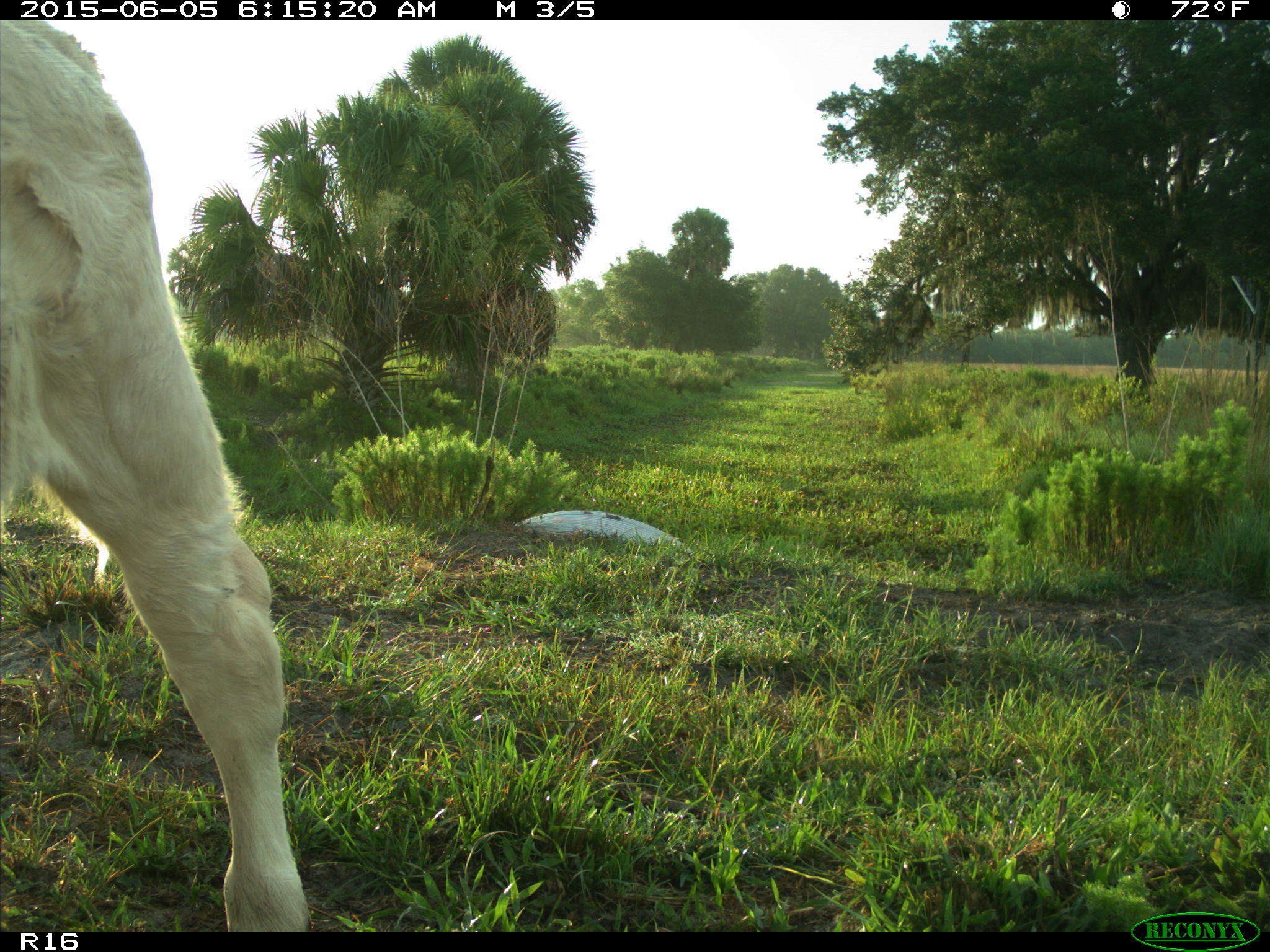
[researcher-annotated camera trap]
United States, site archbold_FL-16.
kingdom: Animalia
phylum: Chordata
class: Mammalia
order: Artiodactyla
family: Bovidae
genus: Bos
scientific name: Bos taurus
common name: domestic cow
Bos taurus (domestic cow).